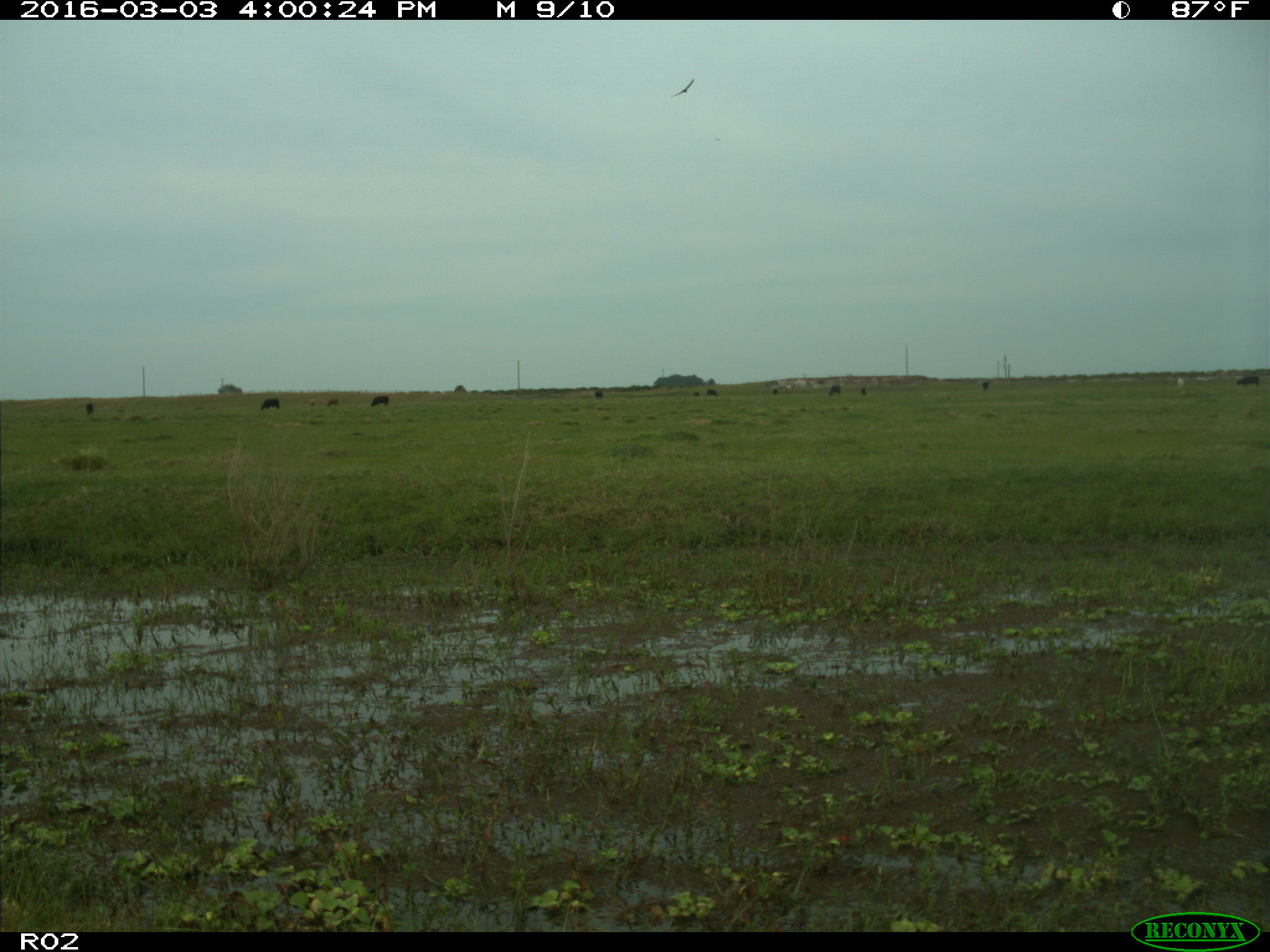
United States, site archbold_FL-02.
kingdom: Animalia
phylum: Chordata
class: Mammalia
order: Artiodactyla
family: Bovidae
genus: Bos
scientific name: Bos taurus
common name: domestic cow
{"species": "Bos taurus (domestic cow)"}